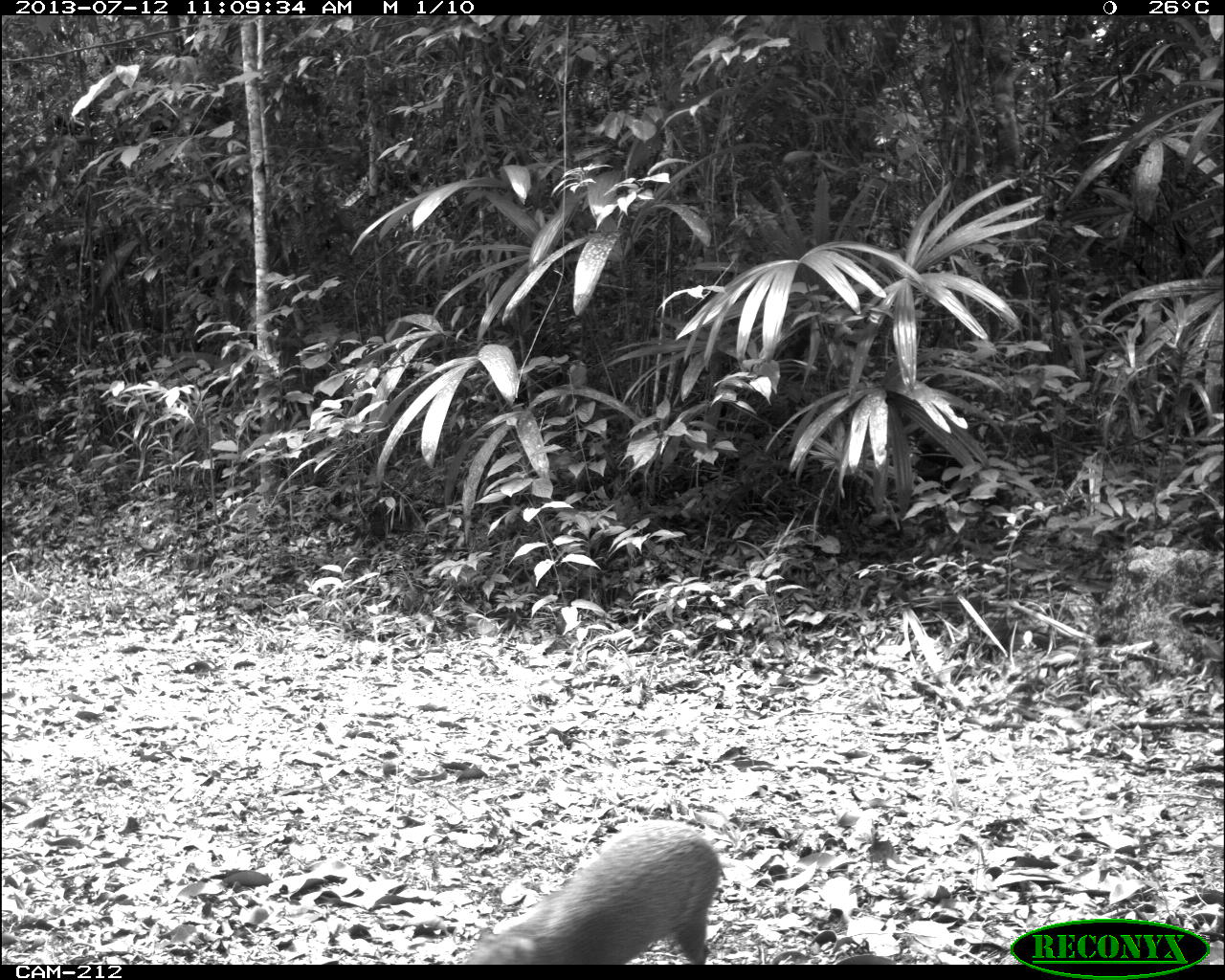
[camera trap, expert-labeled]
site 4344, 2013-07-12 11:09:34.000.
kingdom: Animalia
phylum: Chordata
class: Mammalia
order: Rodentia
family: Dasyproctidae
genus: Dasyprocta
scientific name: Dasyprocta punctata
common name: central american agouti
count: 1